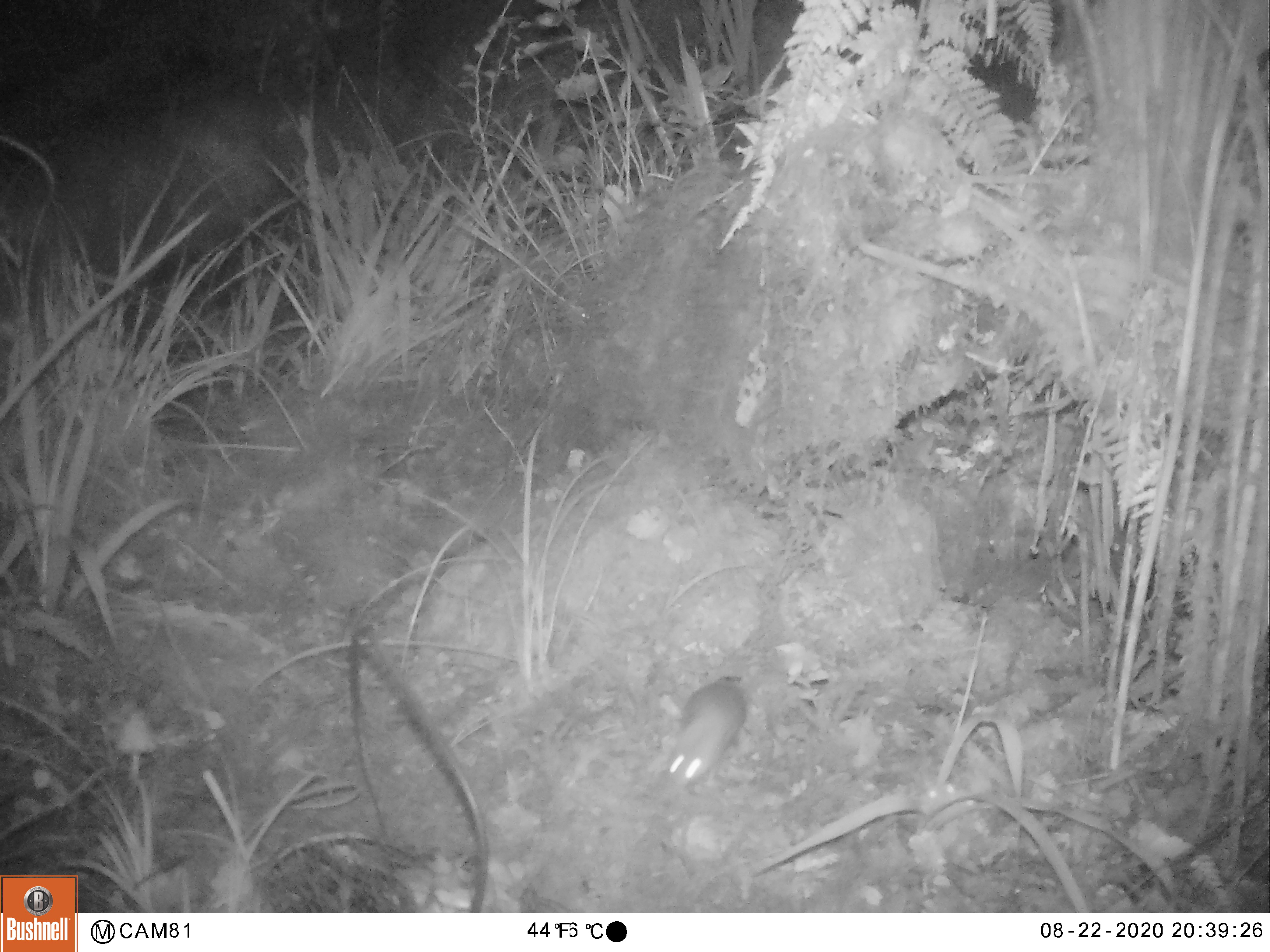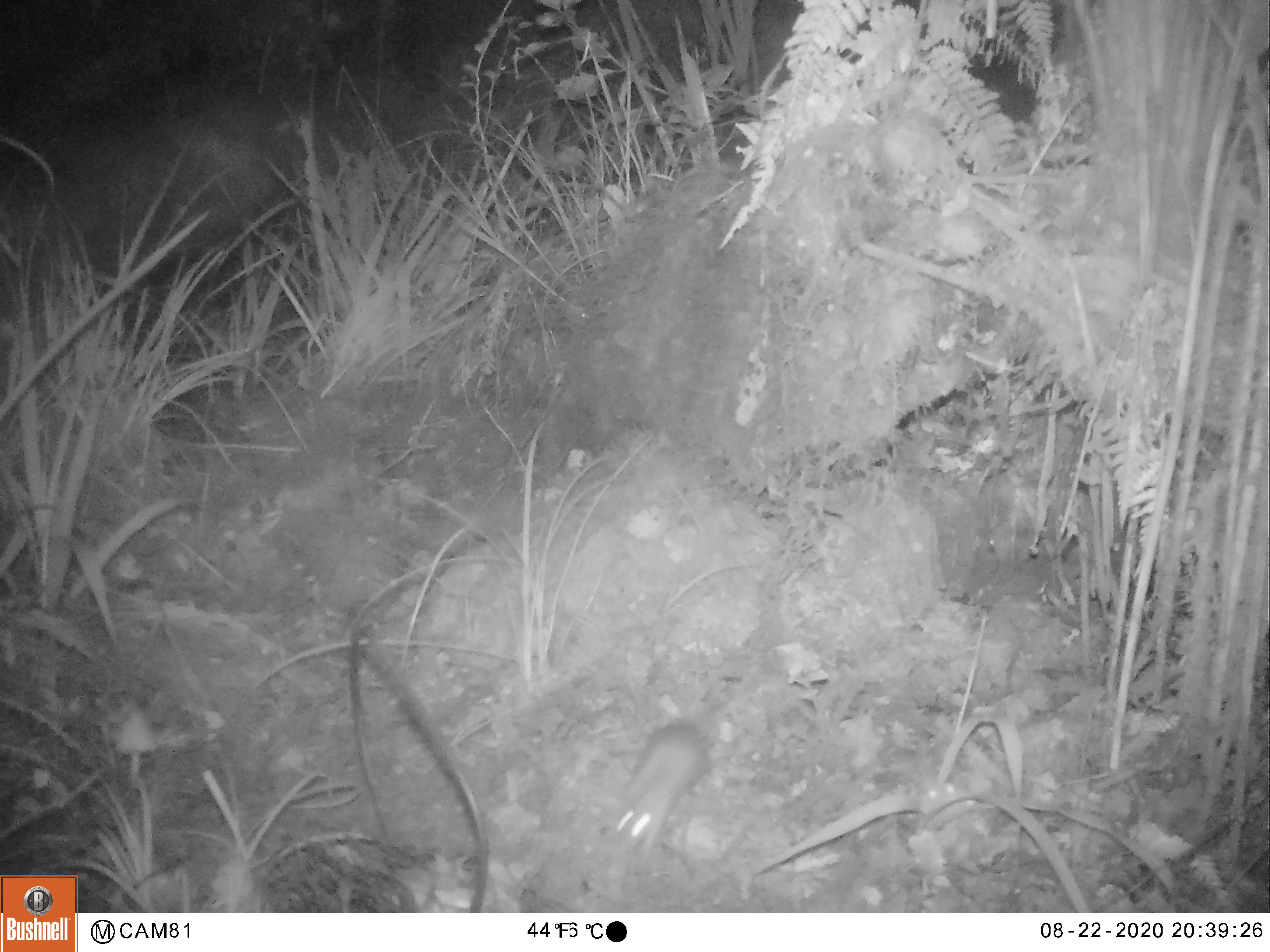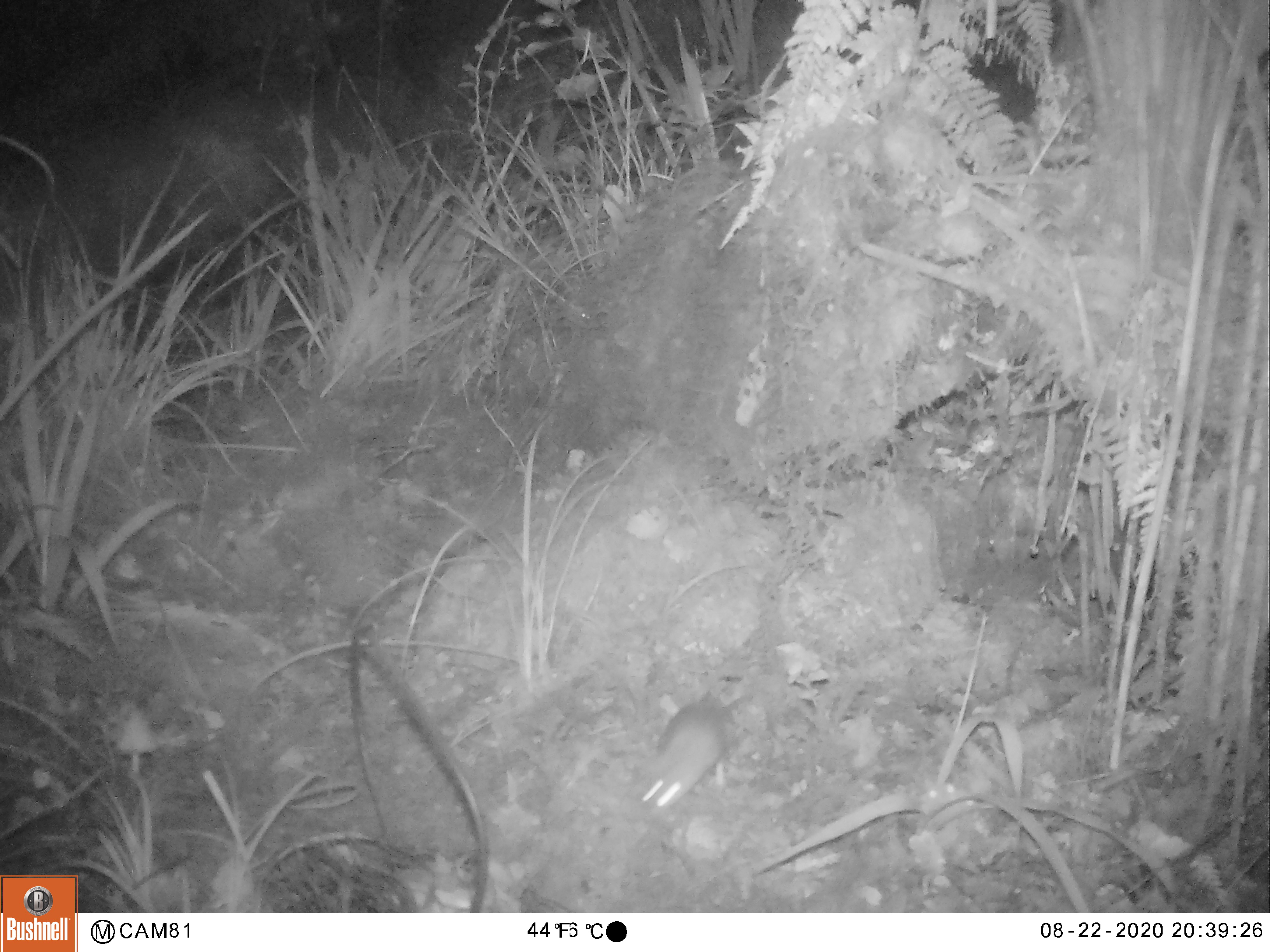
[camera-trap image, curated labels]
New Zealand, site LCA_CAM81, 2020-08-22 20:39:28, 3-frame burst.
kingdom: Animalia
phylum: Chordata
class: Mammalia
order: Rodentia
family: Muridae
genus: Mus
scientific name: Mus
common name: mouse